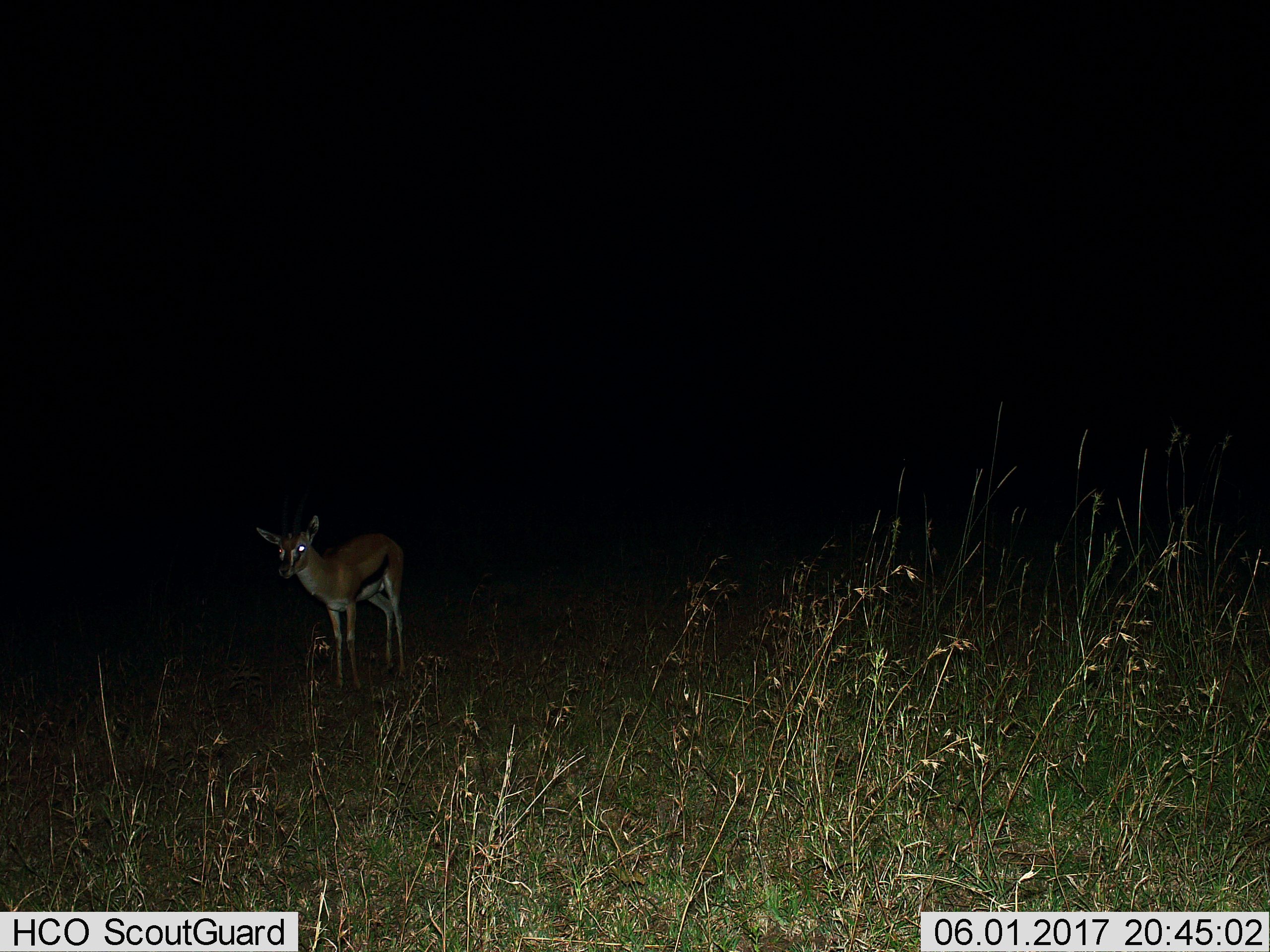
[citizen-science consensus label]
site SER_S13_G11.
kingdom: Animalia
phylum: Chordata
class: Mammalia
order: Artiodactyla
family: Bovidae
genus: Eudorcas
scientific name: Eudorcas thomsonii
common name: thomson's gazelle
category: gazellethomsons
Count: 1.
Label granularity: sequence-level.